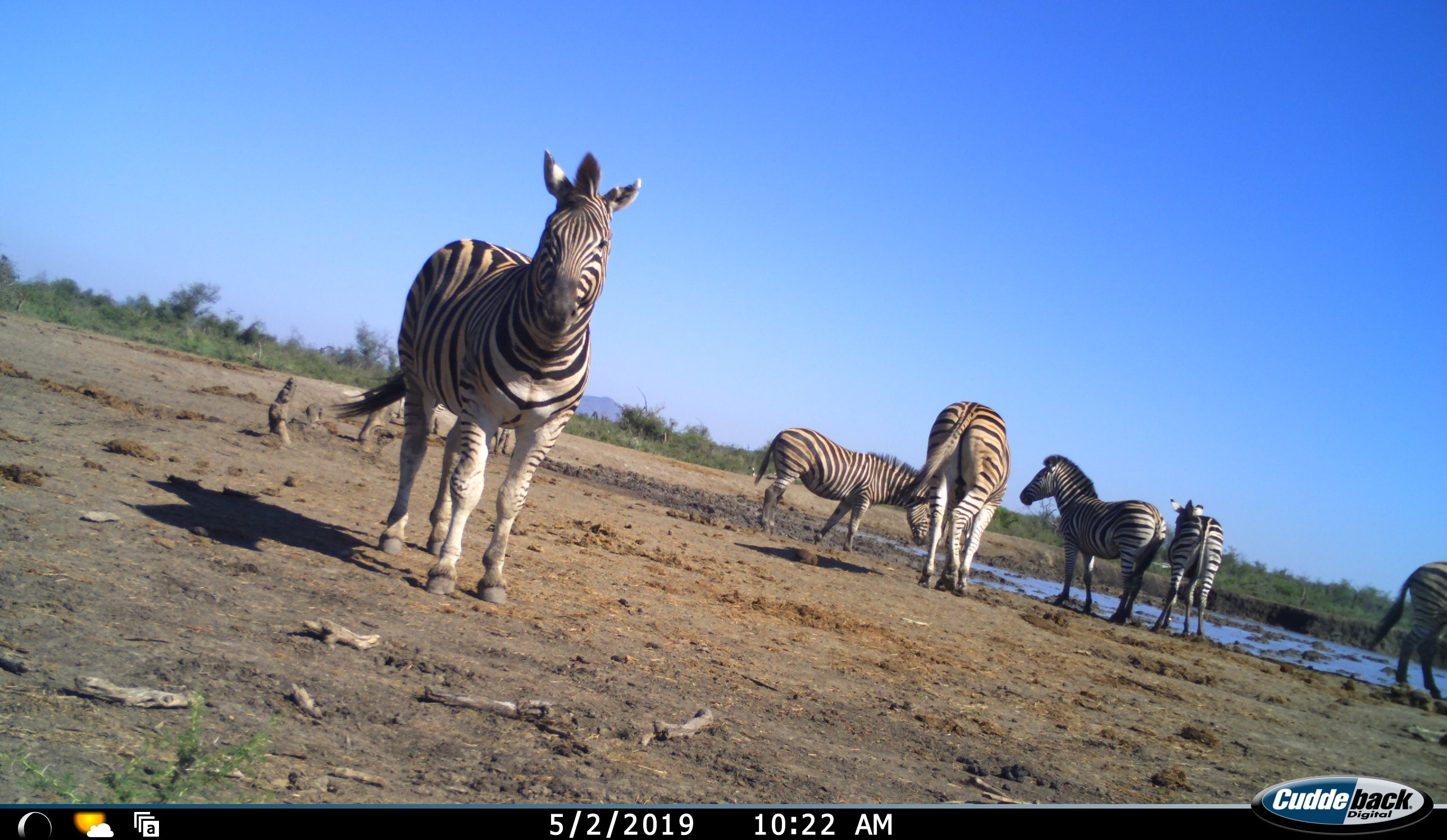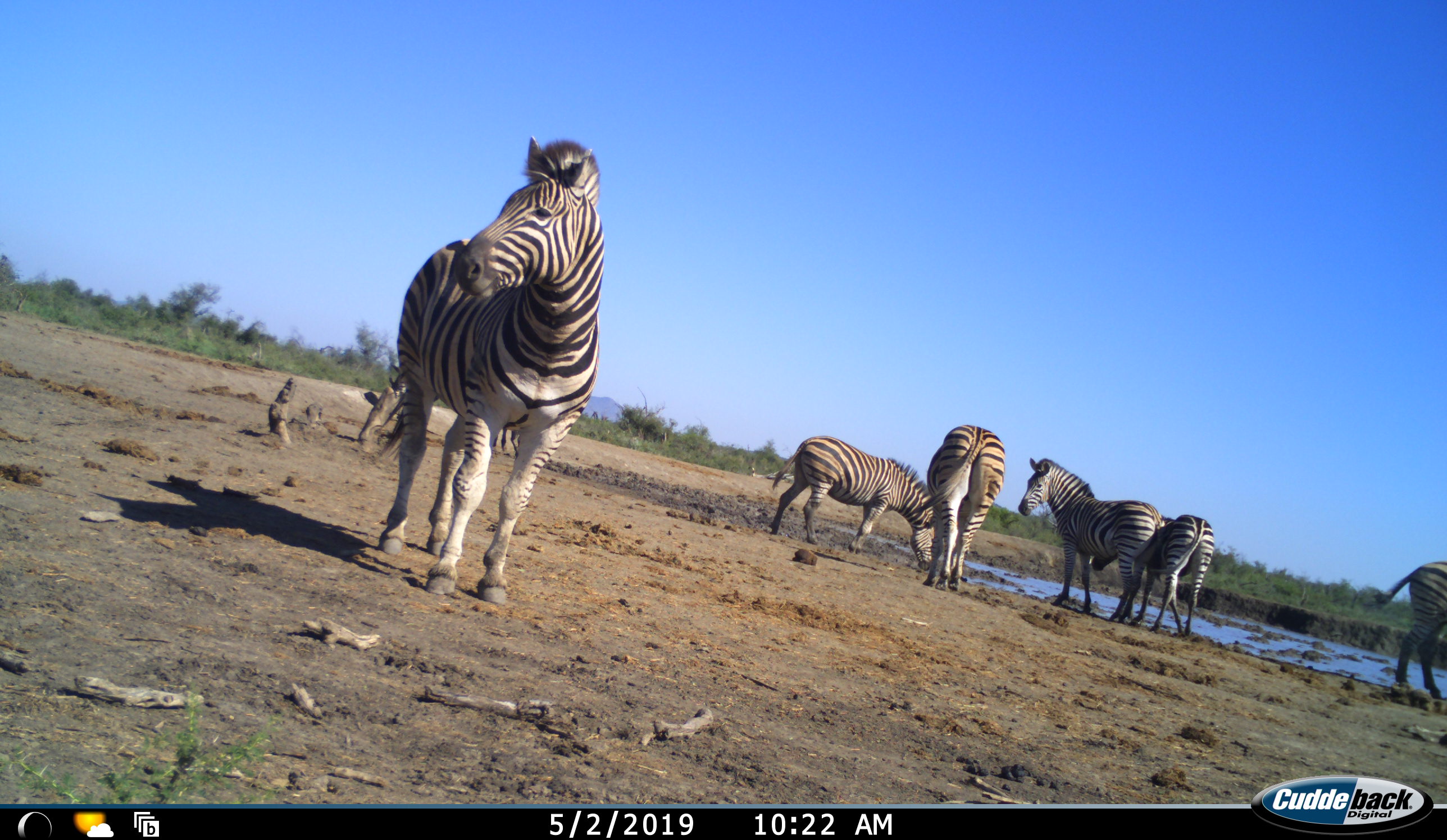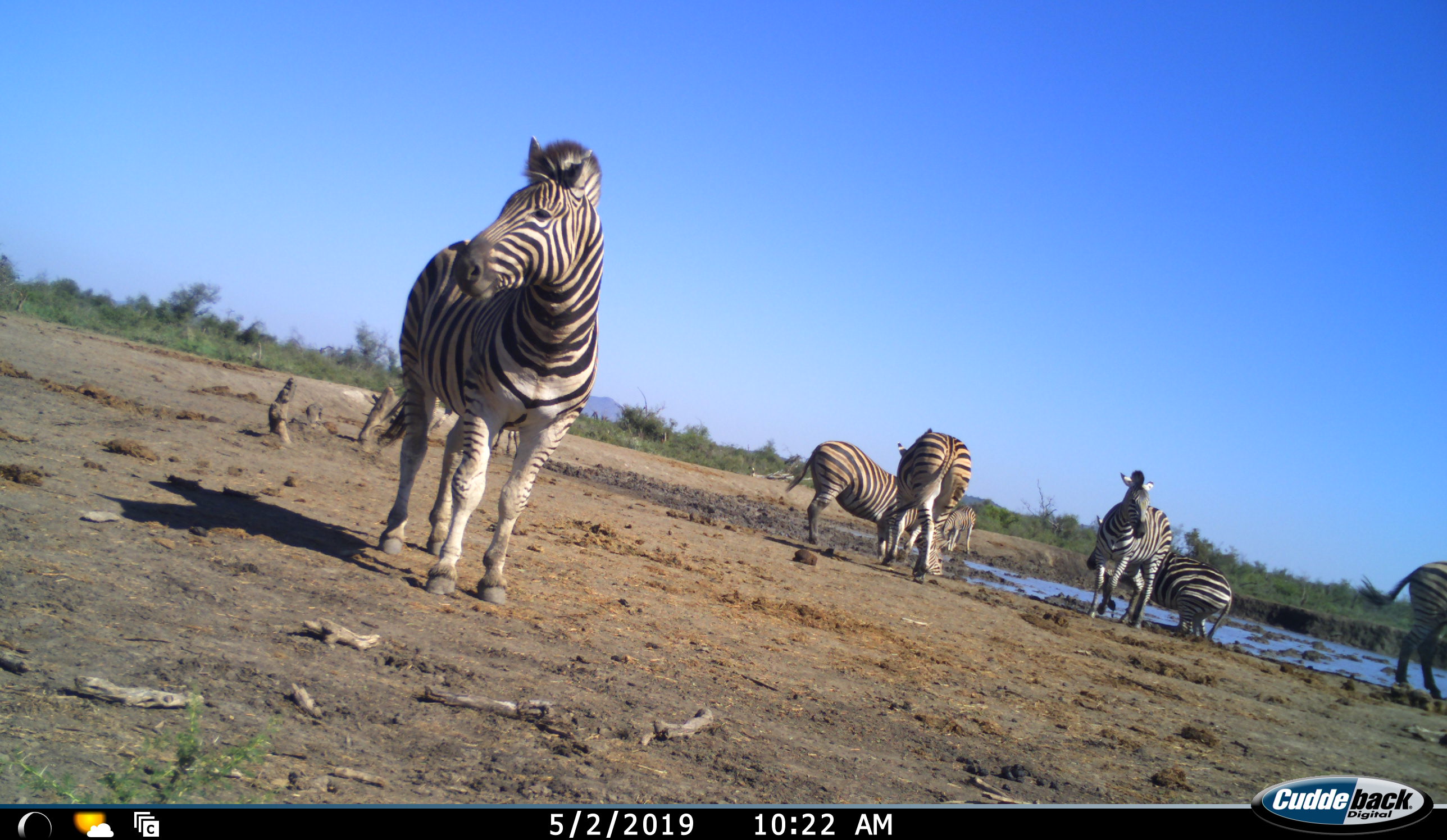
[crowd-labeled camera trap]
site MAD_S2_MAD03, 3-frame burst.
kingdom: Animalia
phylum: Chordata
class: Mammalia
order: Perissodactyla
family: Equidae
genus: Equus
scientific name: Equus quagga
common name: plains zebra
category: zebraplains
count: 6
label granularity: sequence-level